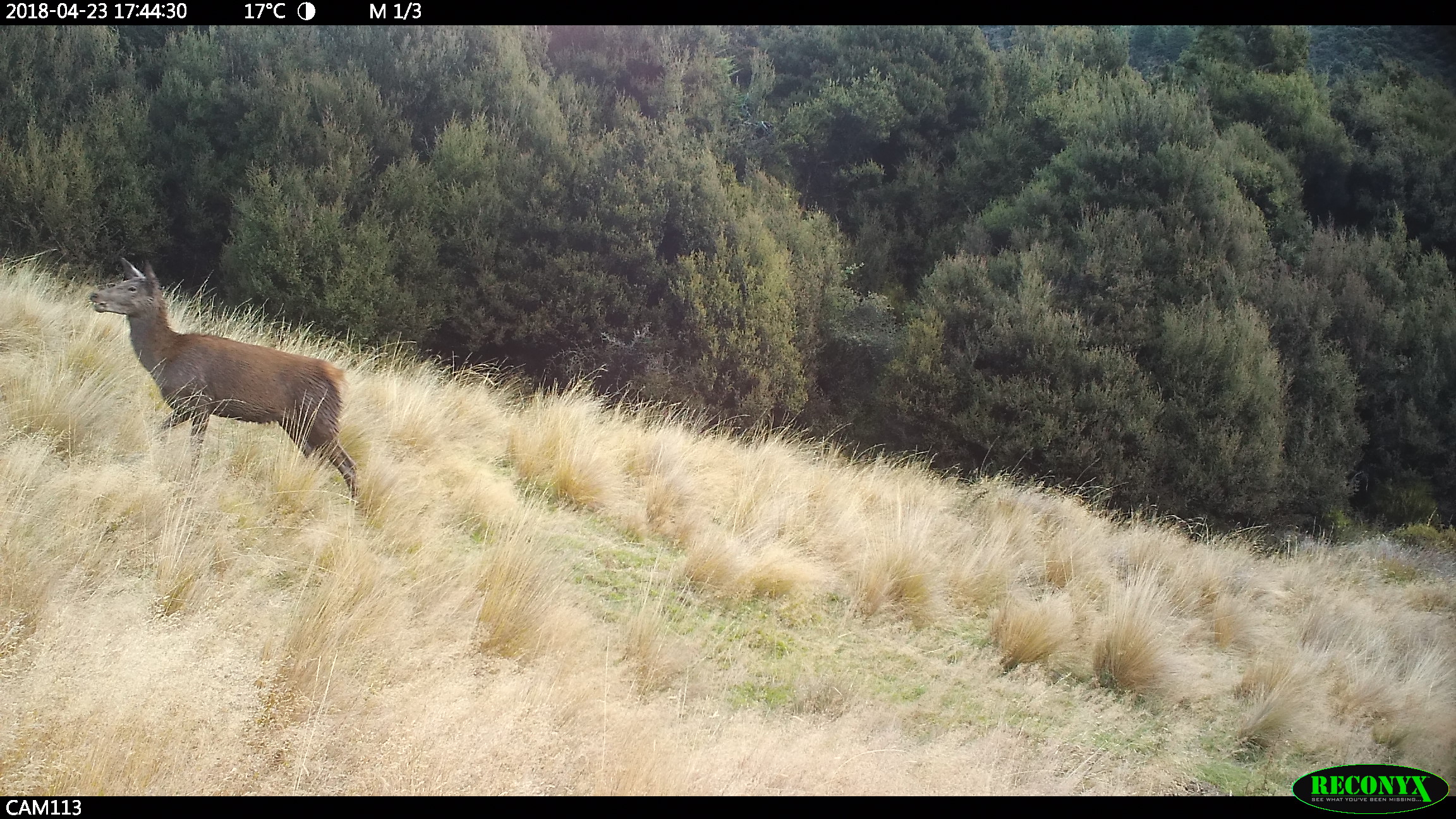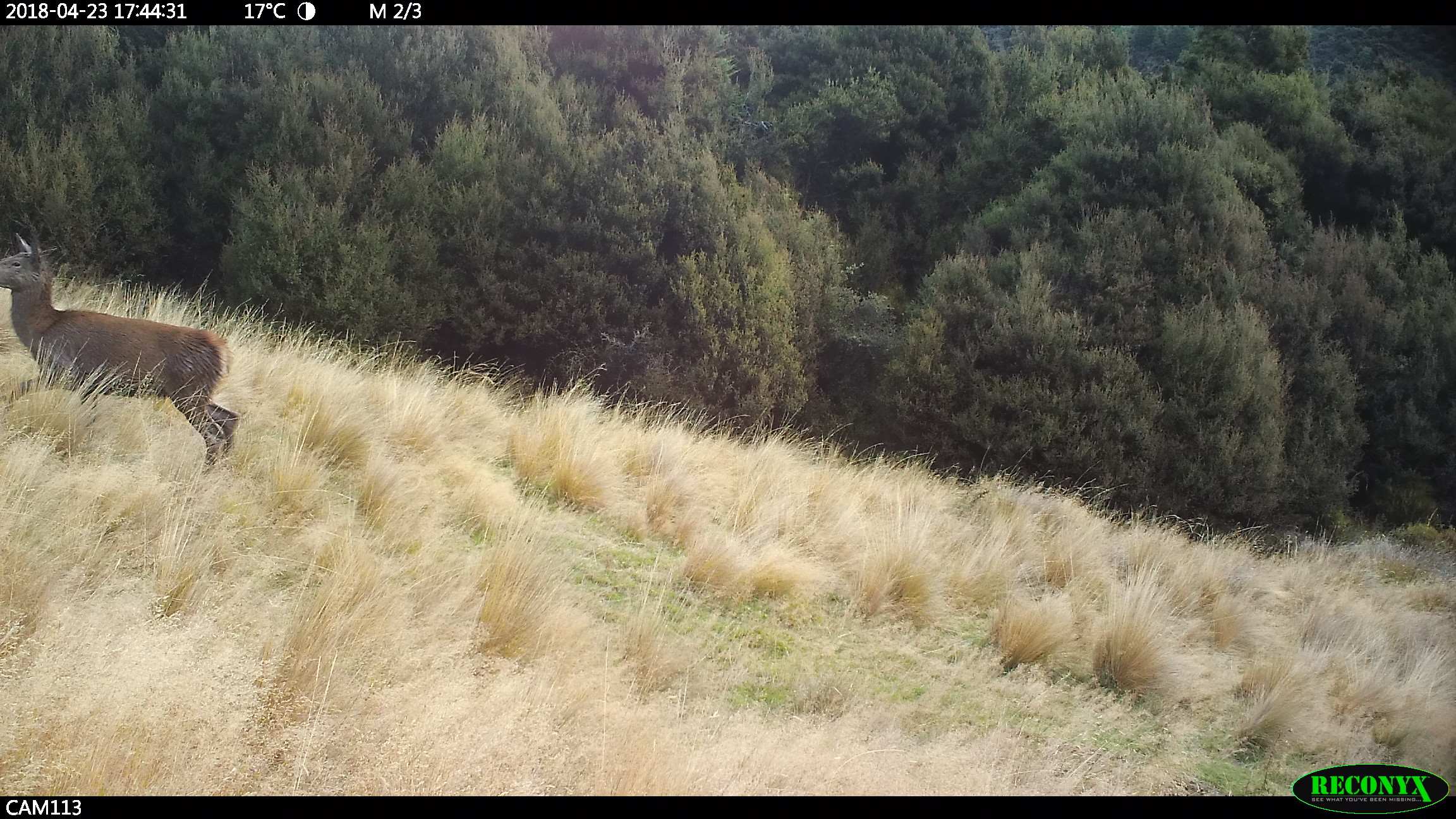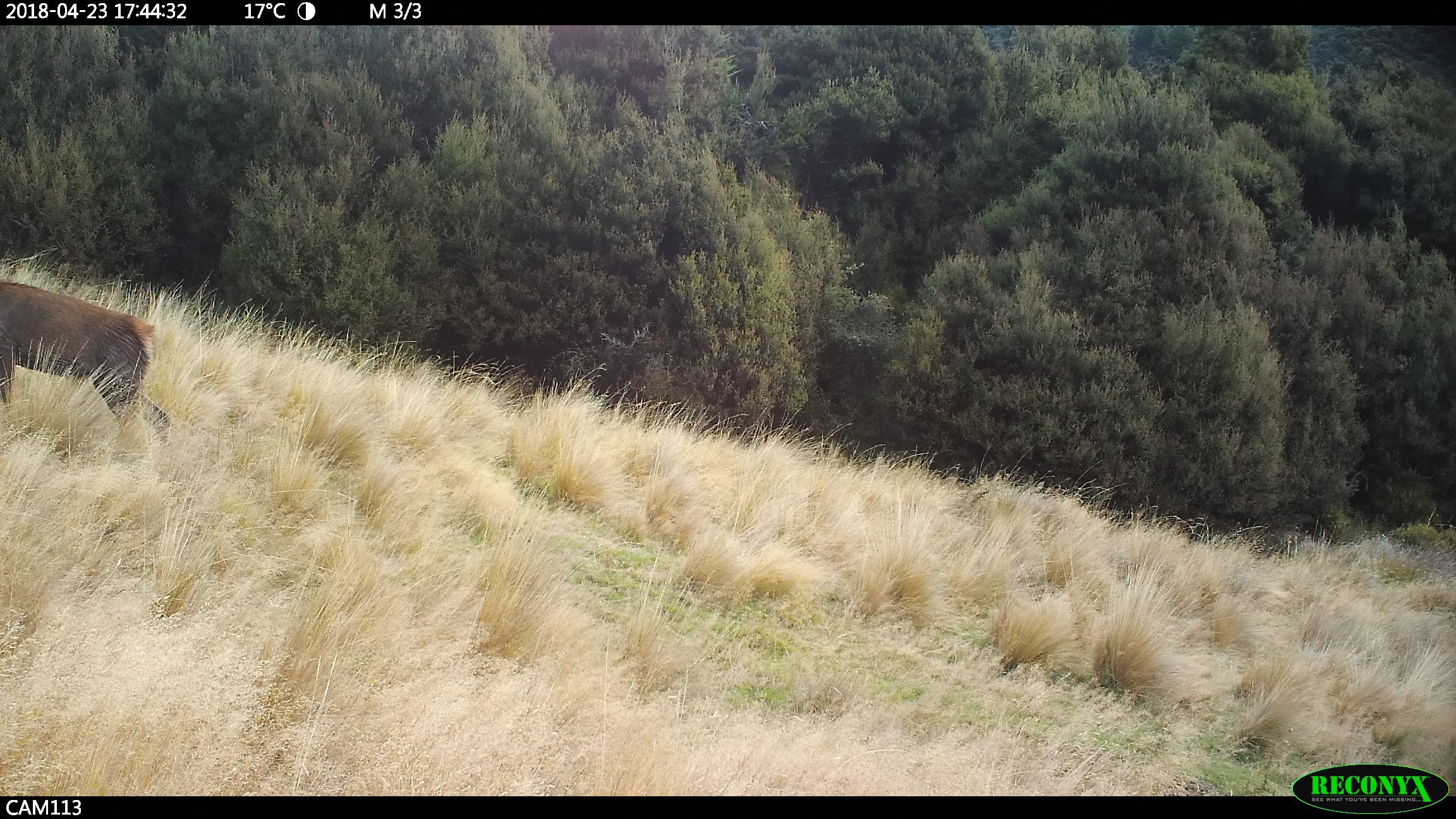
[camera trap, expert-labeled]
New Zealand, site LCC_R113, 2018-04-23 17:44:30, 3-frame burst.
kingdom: Animalia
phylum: Chordata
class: Mammalia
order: Artiodactyla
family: Cervidae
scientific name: Cervidae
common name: deer